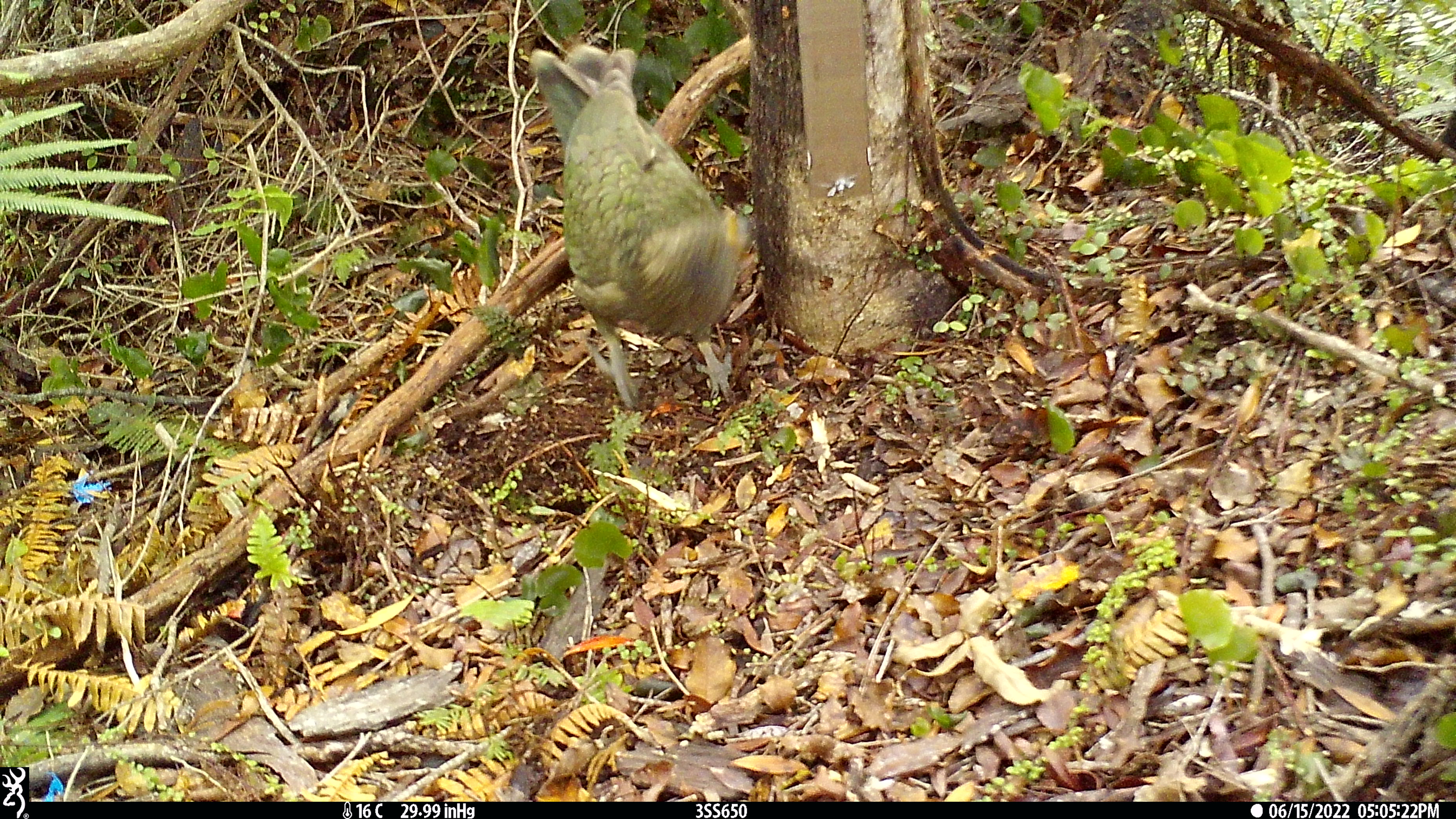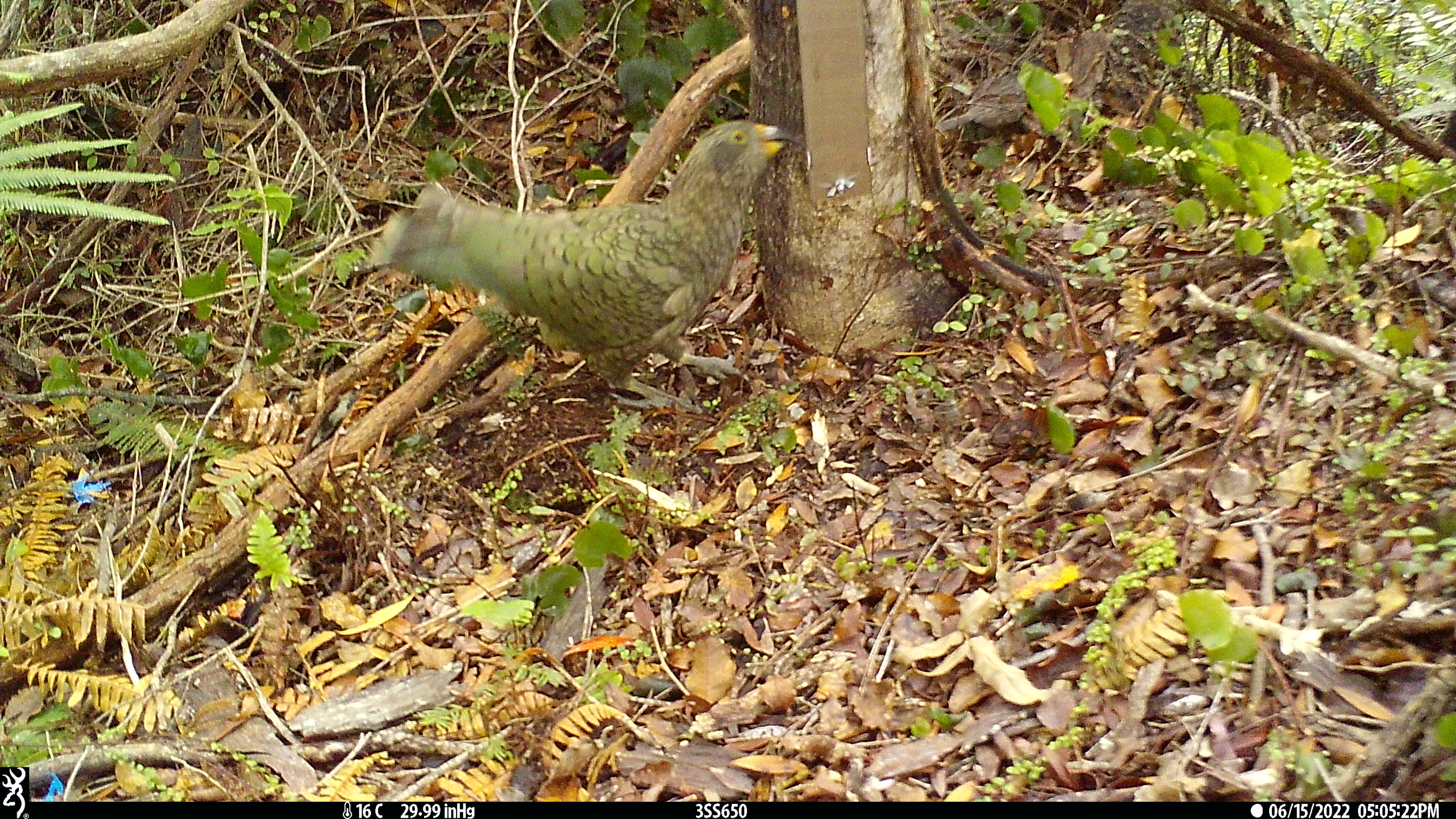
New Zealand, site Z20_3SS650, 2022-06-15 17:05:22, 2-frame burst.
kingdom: Animalia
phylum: Chordata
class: Aves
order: Psittaciformes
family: Strigopidae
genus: Nestor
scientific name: Nestor notabilis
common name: kea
Kea (Nestor notabilis).